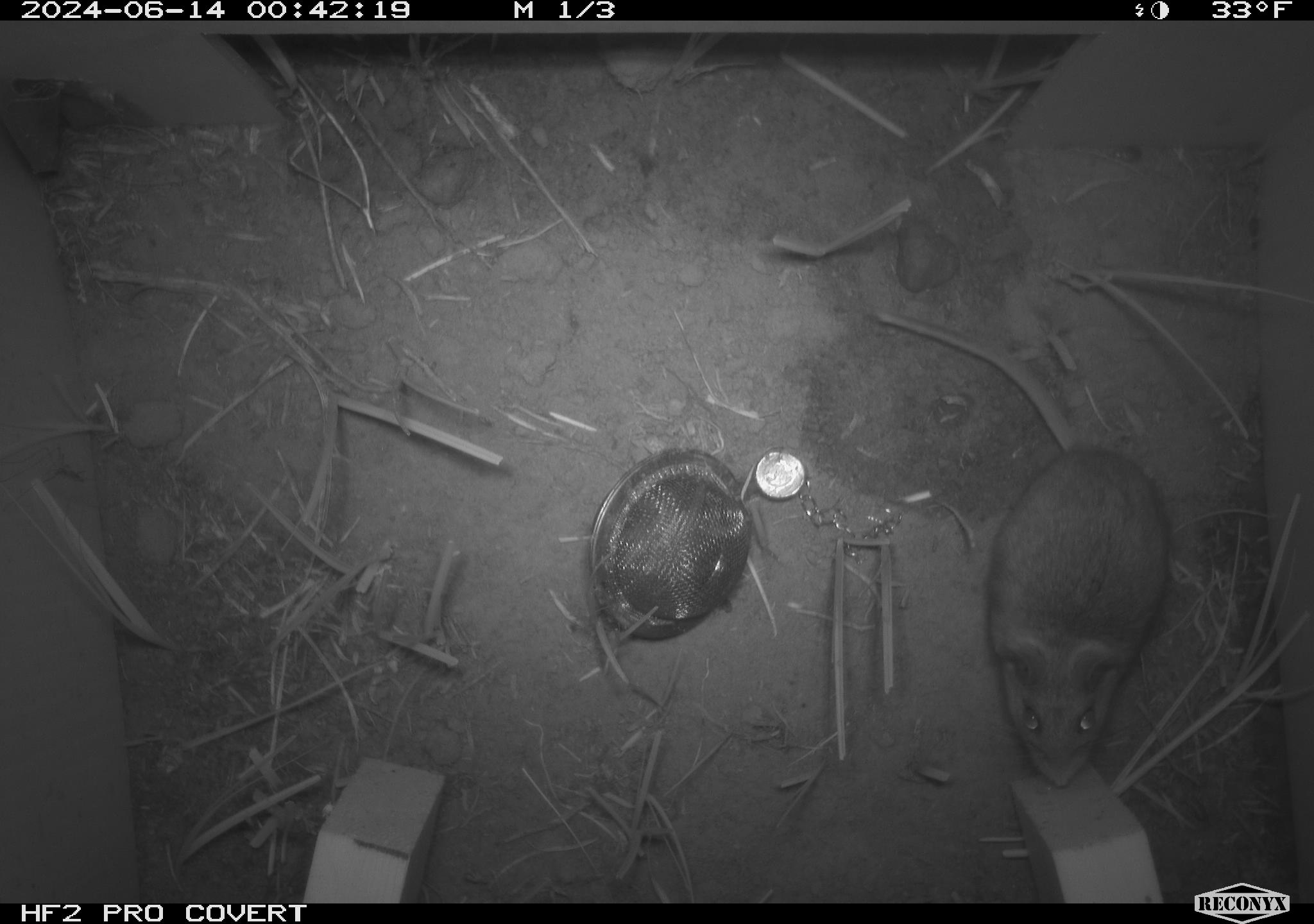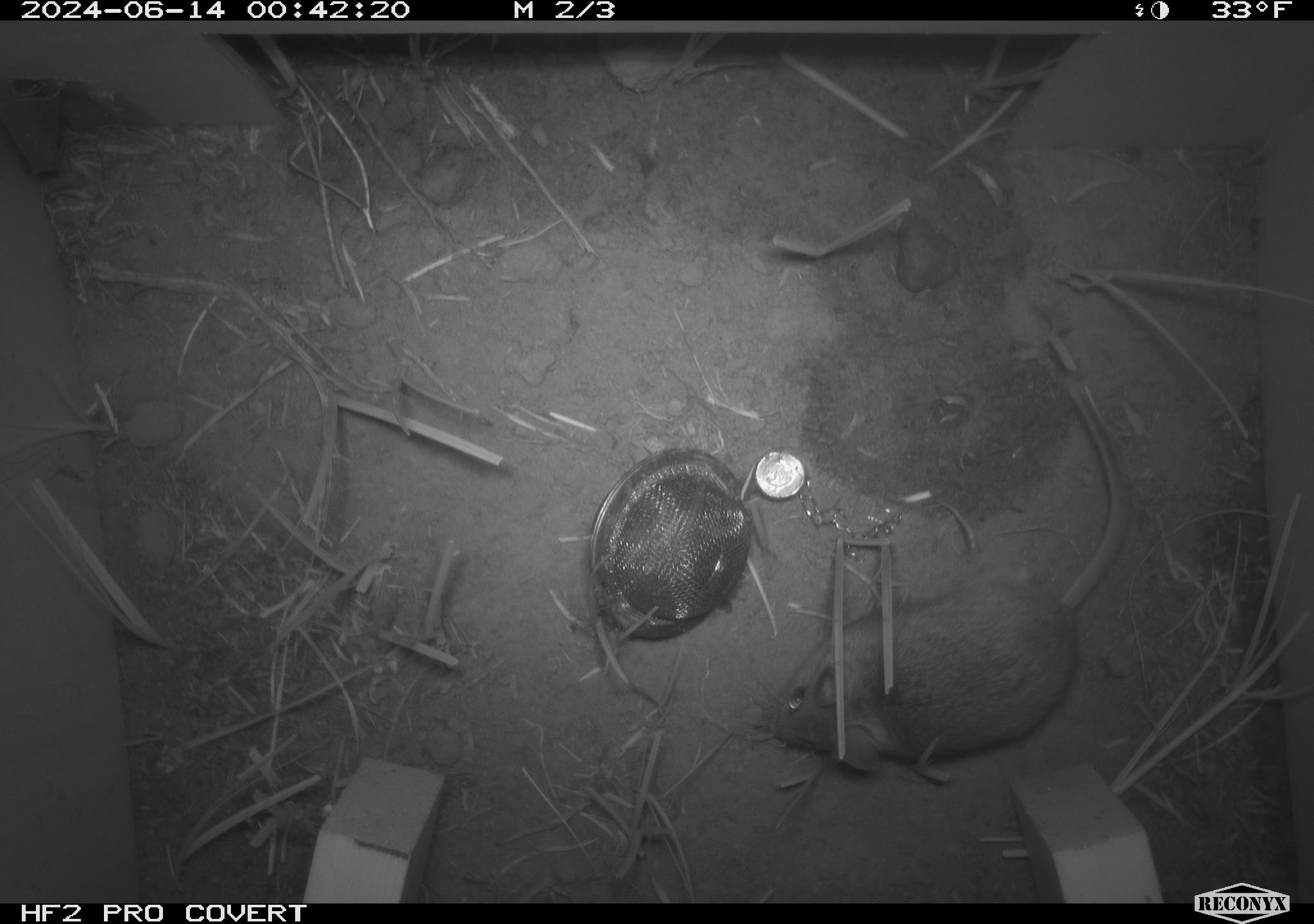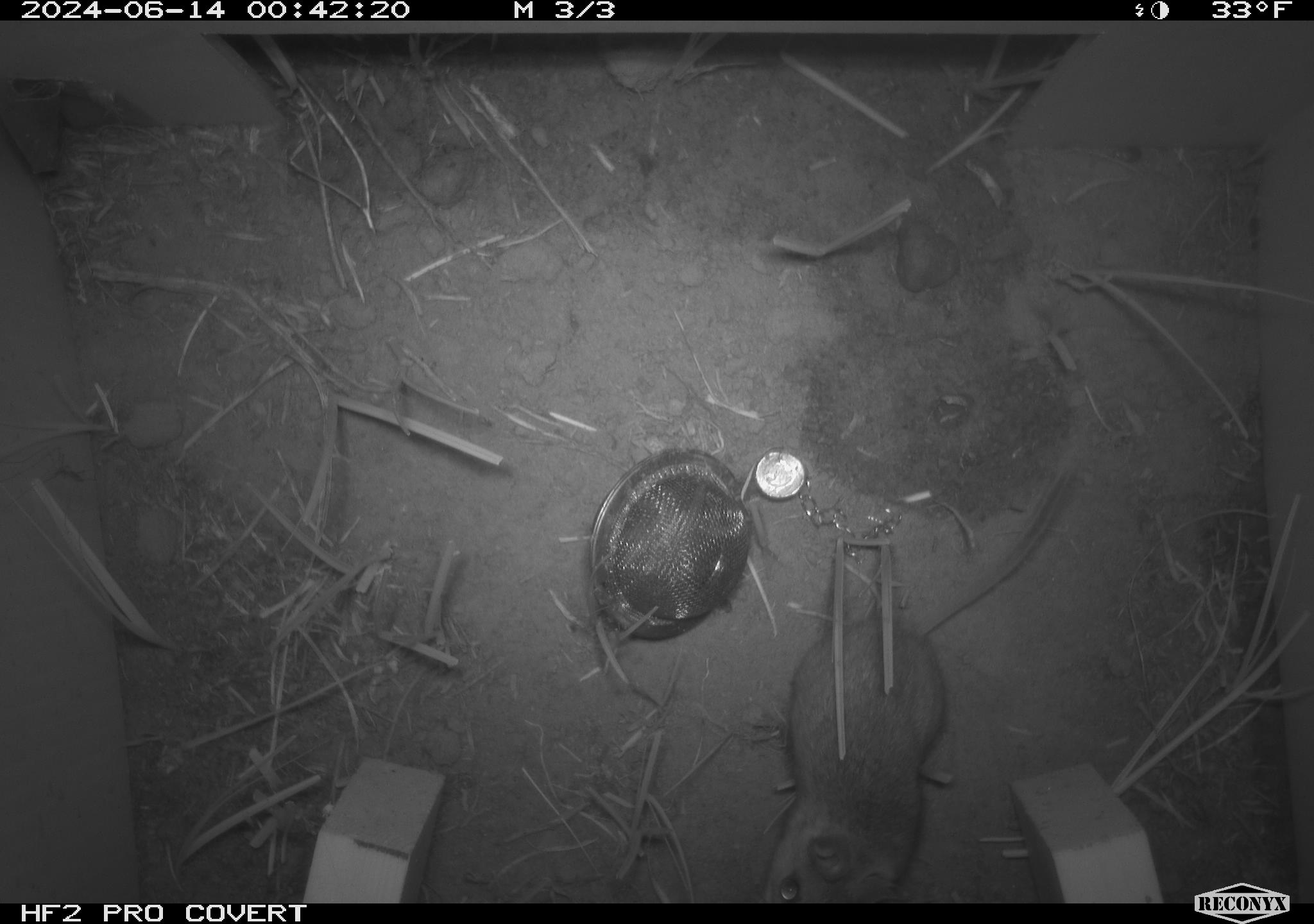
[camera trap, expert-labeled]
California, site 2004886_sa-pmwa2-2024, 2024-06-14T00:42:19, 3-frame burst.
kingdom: Animalia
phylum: Chordata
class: Mammalia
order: Rodentia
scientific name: Rodentia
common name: mouse species